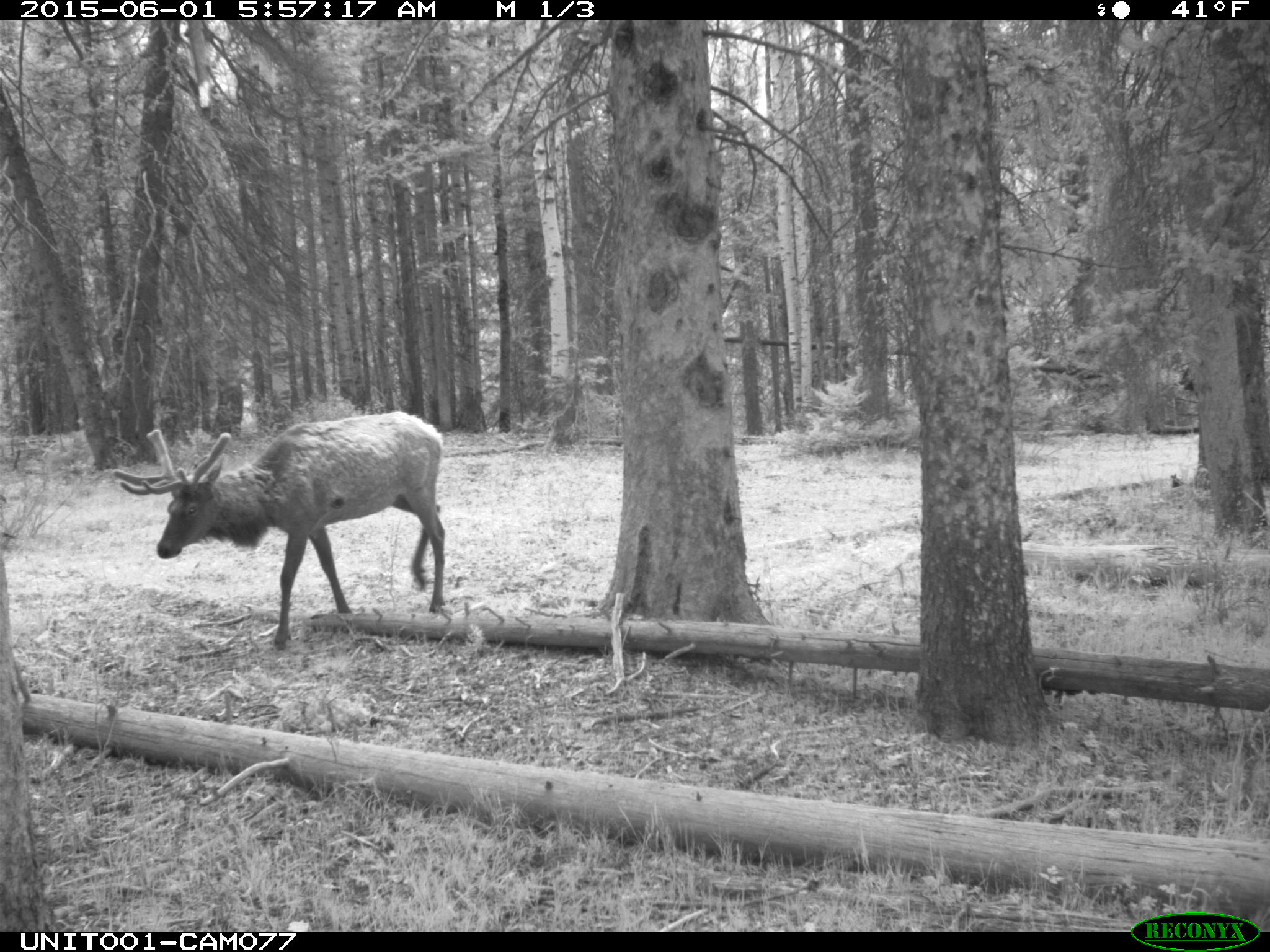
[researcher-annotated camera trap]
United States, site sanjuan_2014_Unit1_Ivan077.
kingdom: Animalia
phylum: Chordata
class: Mammalia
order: Artiodactyla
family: Cervidae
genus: Cervus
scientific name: Cervus elaphus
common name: red deer